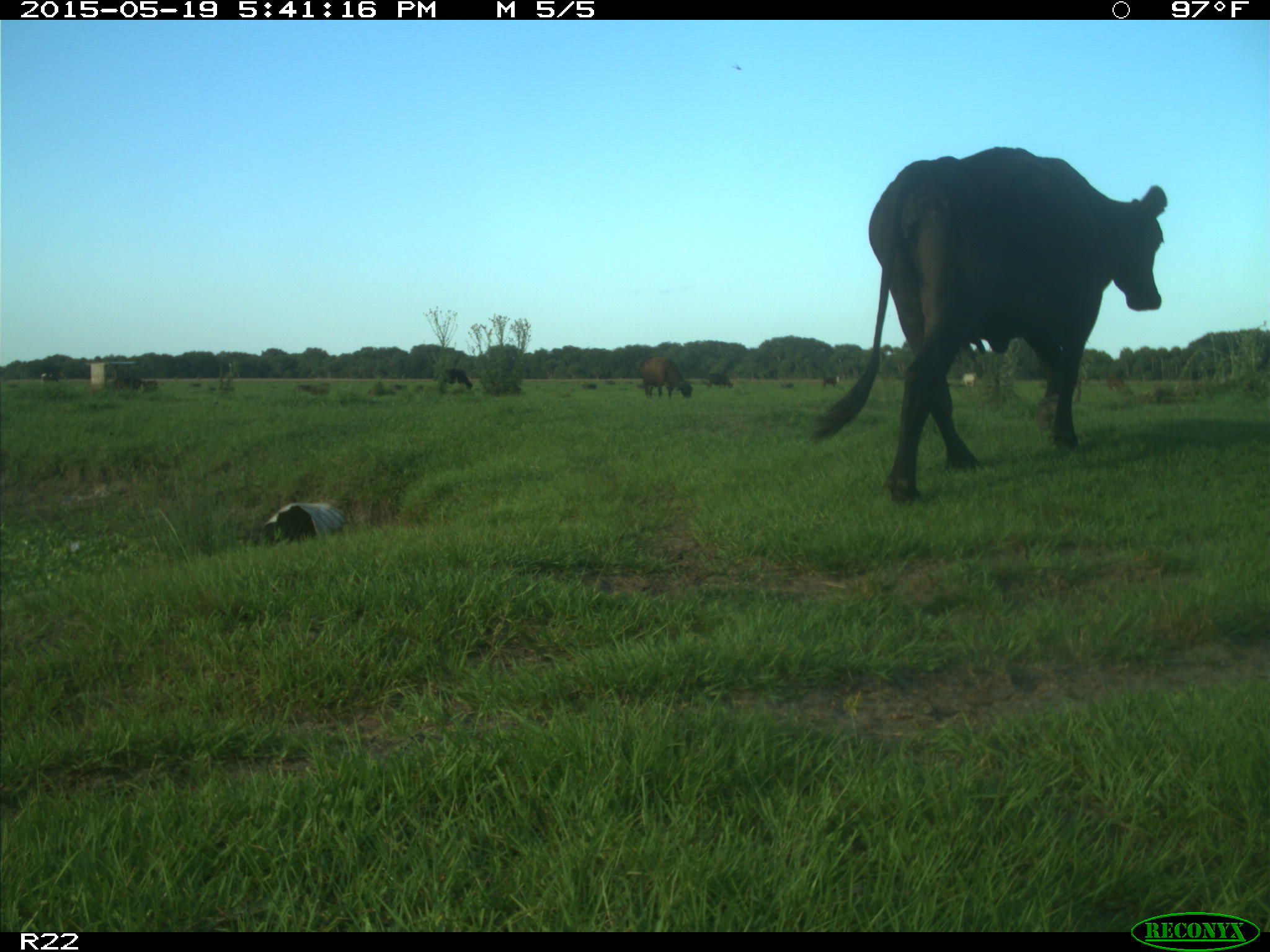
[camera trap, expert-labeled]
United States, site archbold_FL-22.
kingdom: Animalia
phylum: Chordata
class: Mammalia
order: Artiodactyla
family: Bovidae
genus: Bos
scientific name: Bos taurus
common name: domestic cow